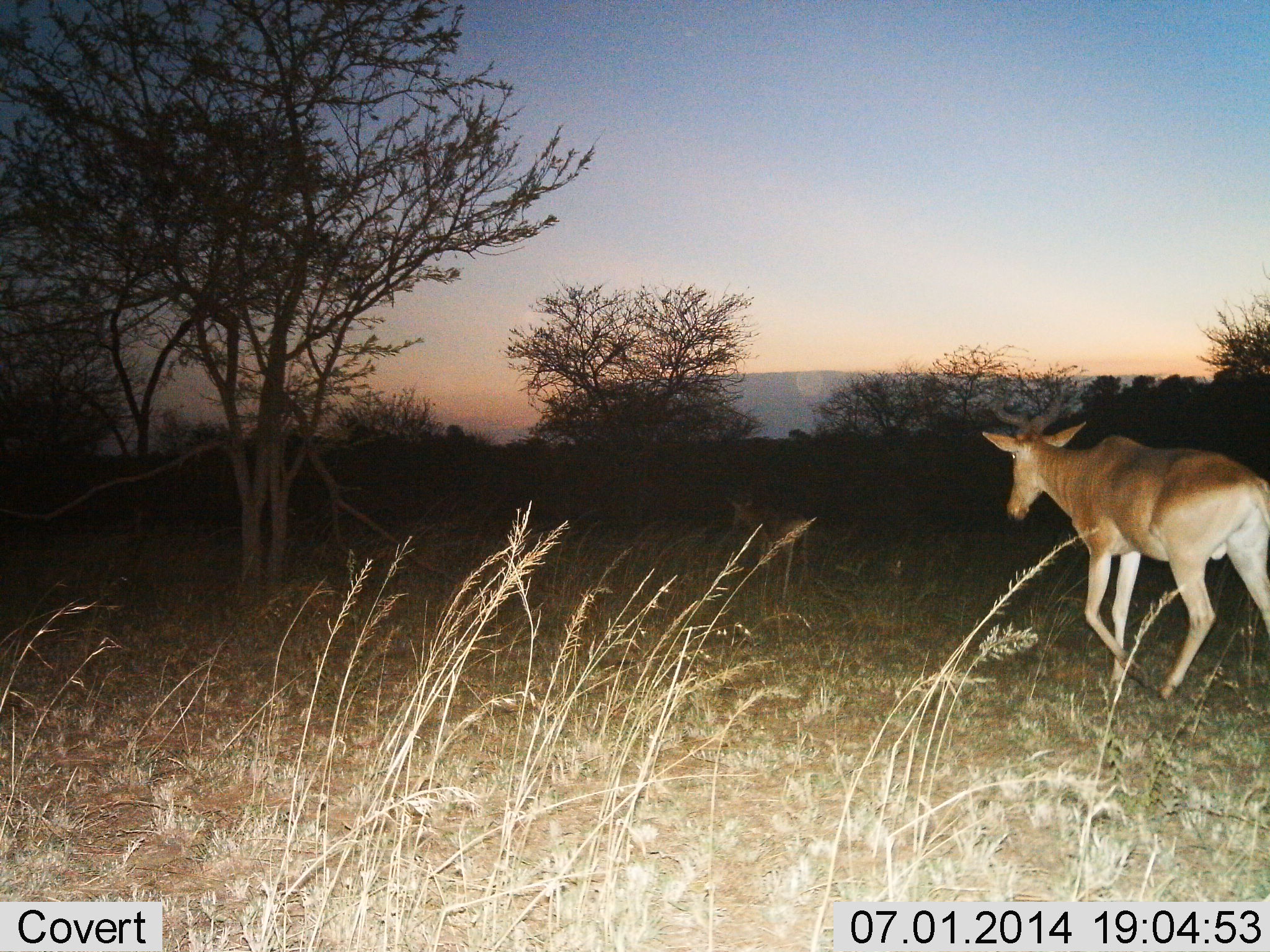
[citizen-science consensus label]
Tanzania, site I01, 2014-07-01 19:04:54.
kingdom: Animalia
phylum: Chordata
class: Mammalia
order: Artiodactyla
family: Bovidae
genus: Alcelaphus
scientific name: Alcelaphus buselaphus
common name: hartebeest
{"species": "hartebeest (Alcelaphus buselaphus)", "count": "2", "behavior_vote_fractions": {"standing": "0%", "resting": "0%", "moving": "100%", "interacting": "0%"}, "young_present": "0%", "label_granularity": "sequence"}